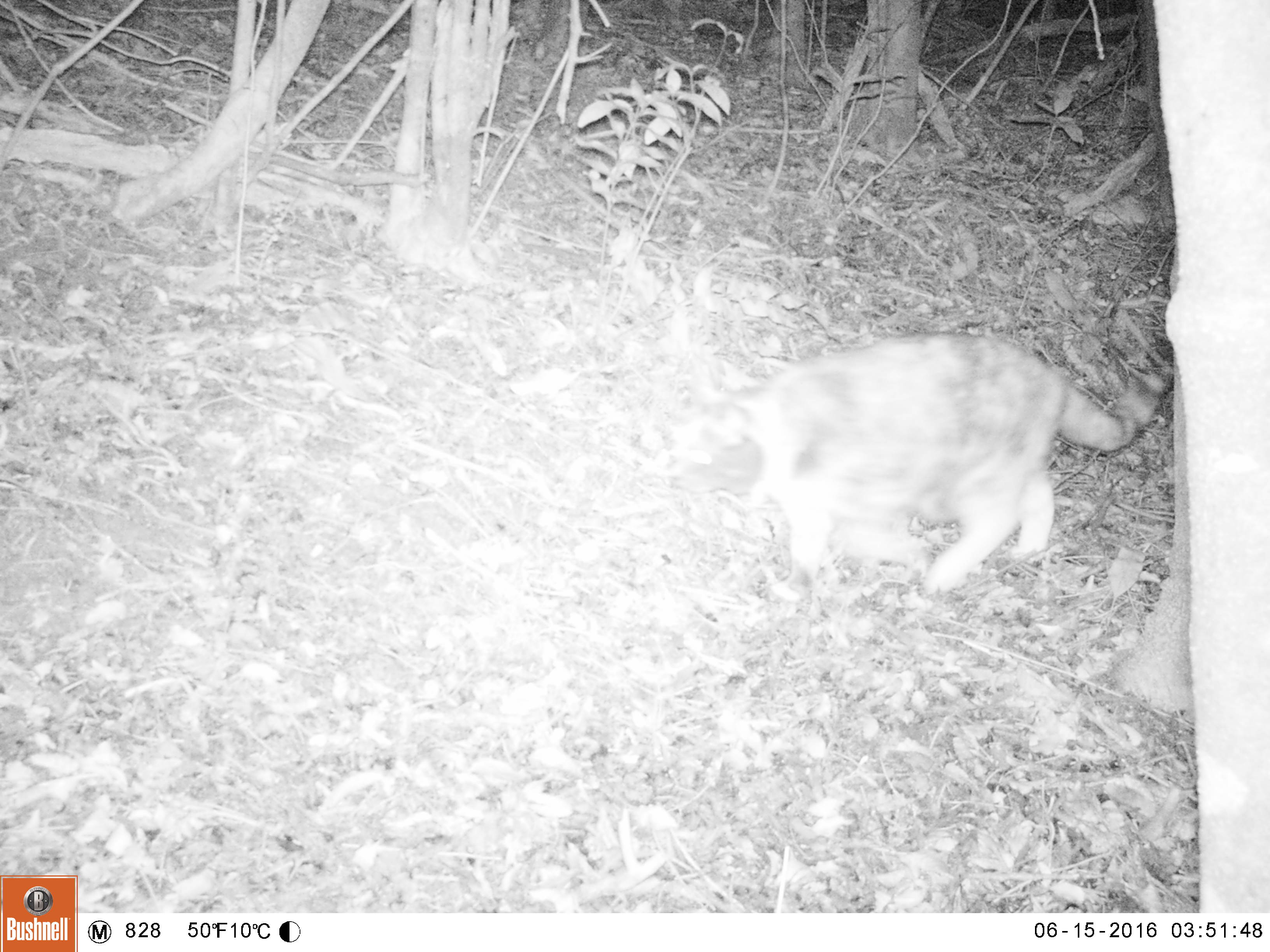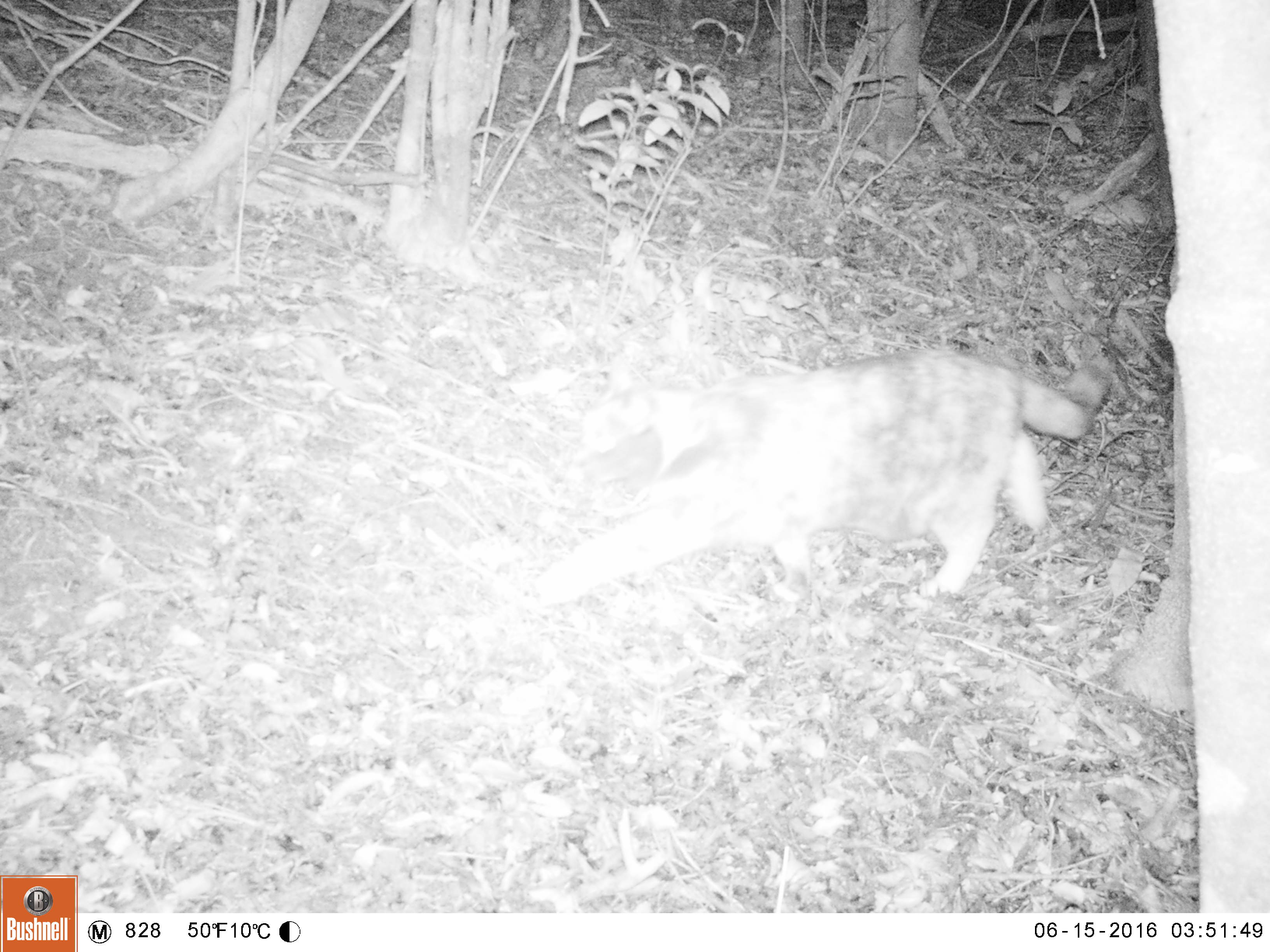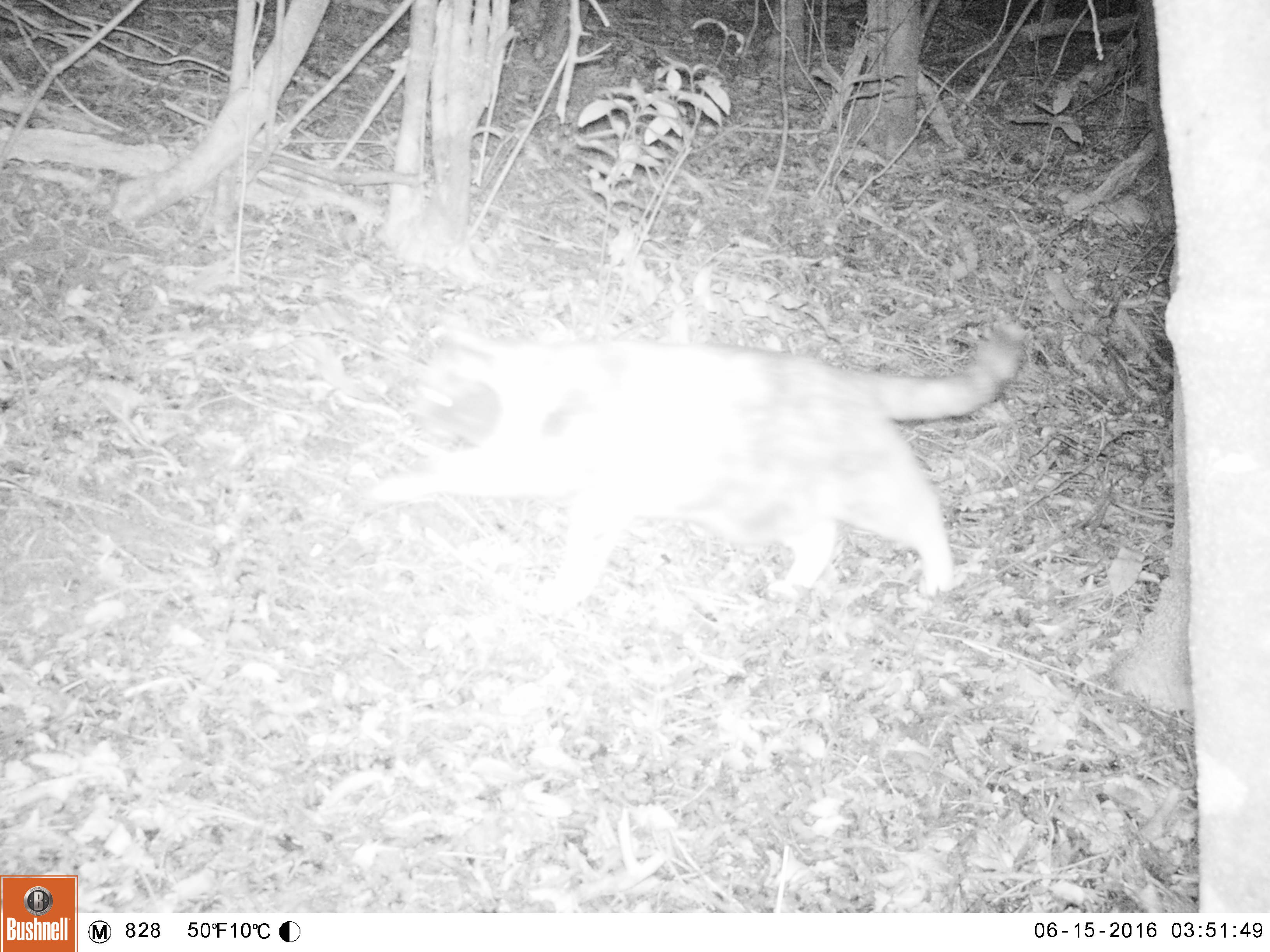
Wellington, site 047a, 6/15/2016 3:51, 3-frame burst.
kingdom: Animalia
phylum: Chordata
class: Mammalia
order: Carnivora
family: Felidae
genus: Felis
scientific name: Felis catus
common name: cat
Cat (Felis catus).